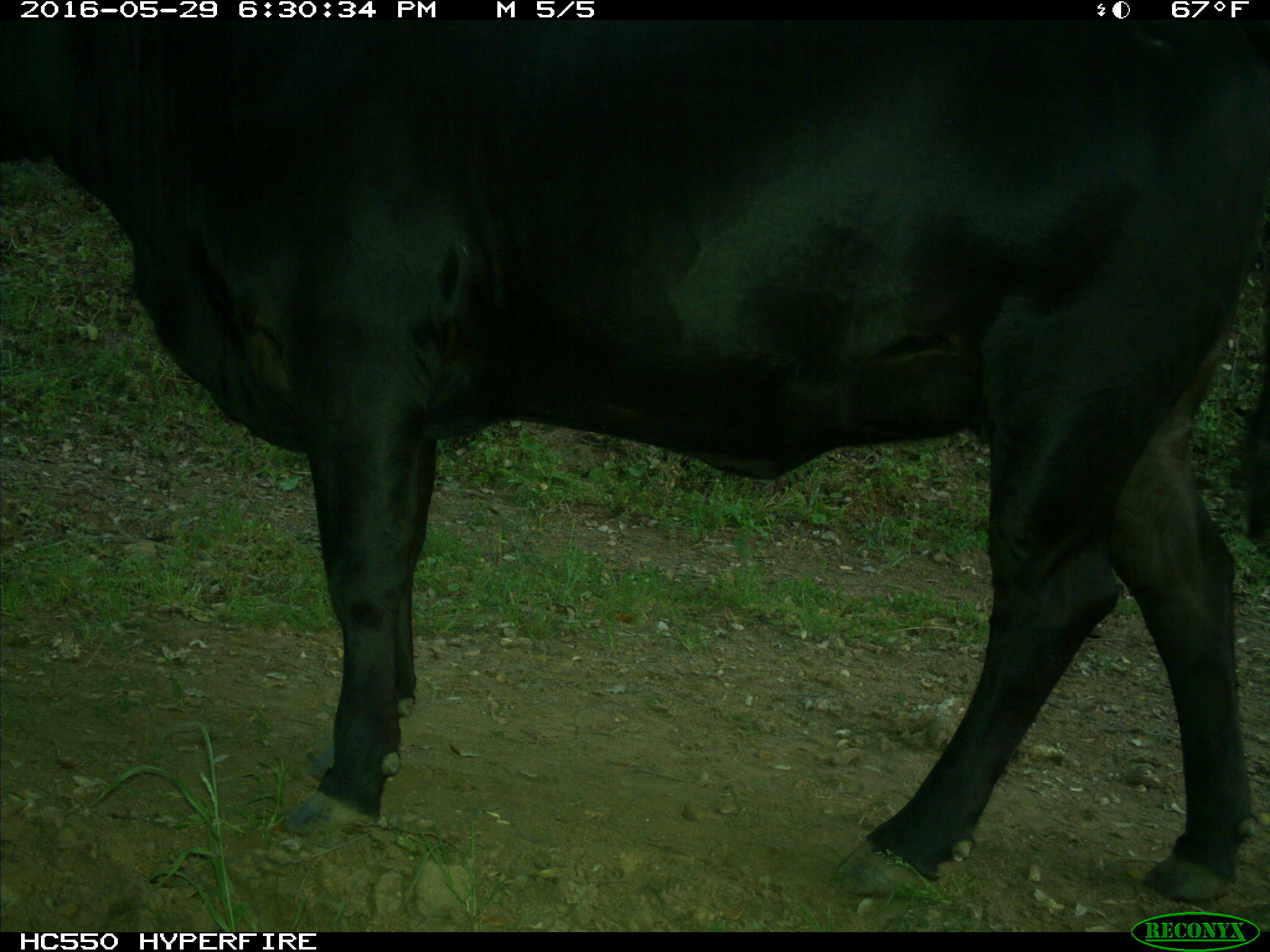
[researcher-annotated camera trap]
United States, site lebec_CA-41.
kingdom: Animalia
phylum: Chordata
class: Mammalia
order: Artiodactyla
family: Bovidae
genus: Bos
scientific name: Bos taurus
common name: domestic cow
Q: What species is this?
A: Bos taurus (domestic cow).